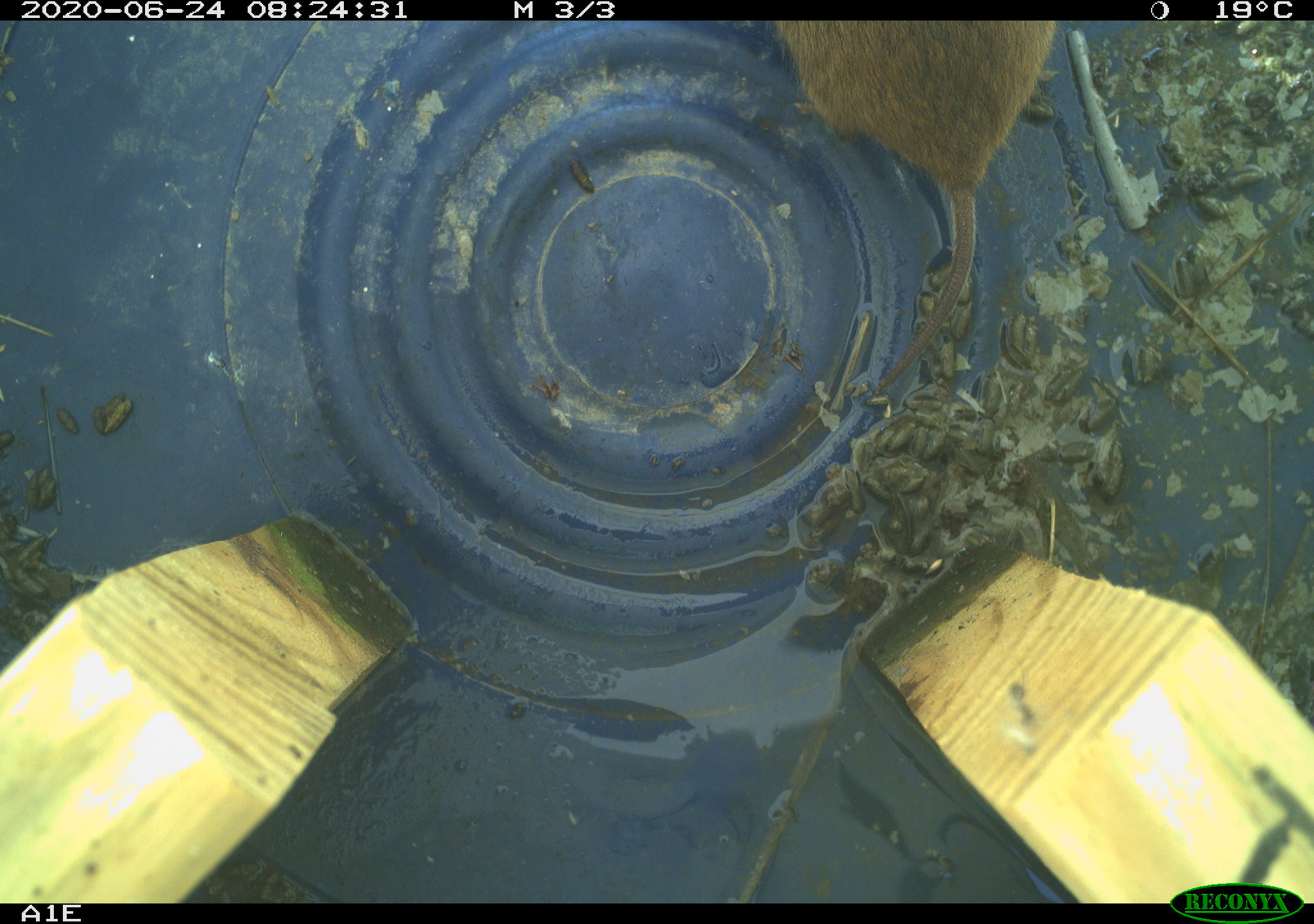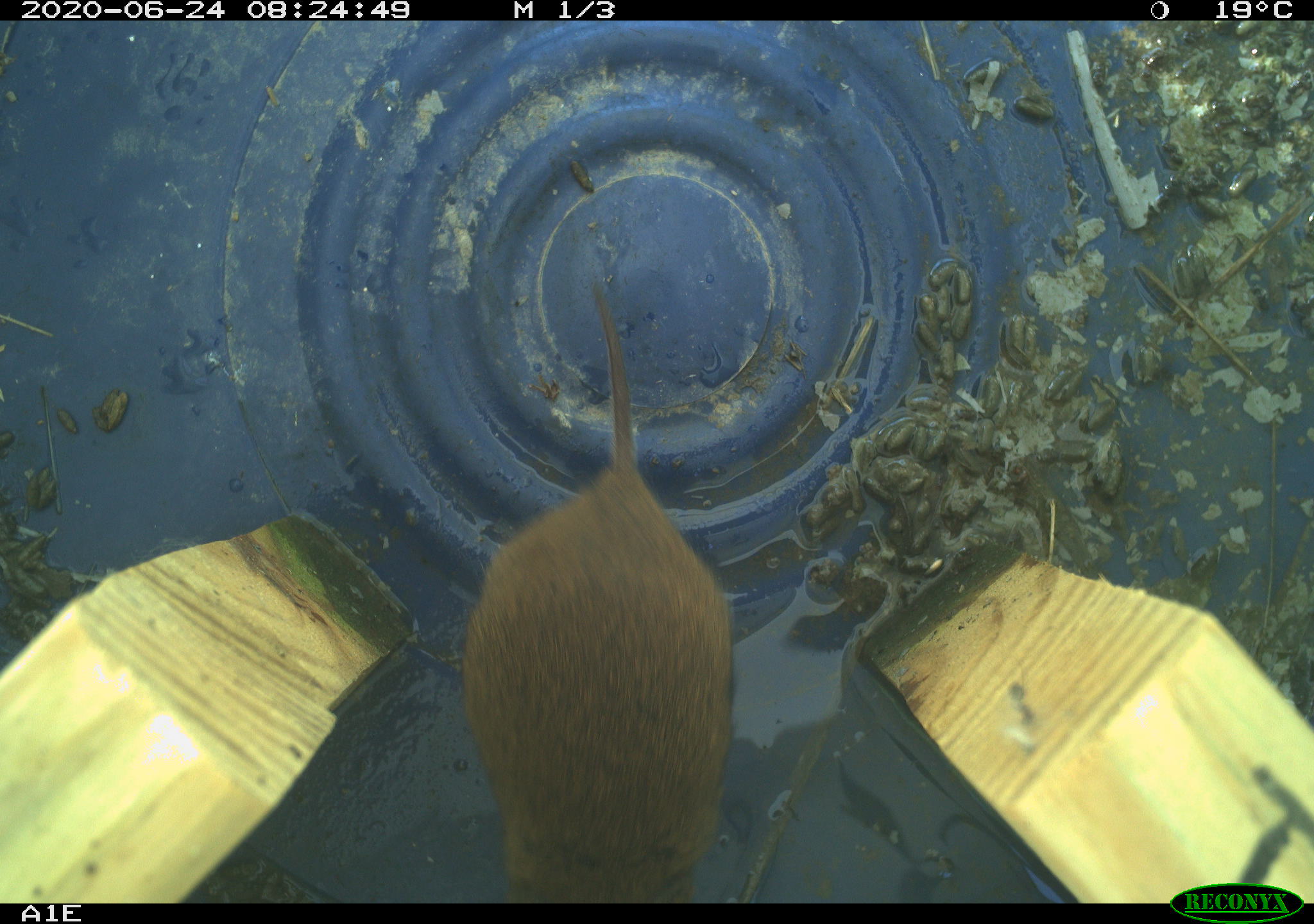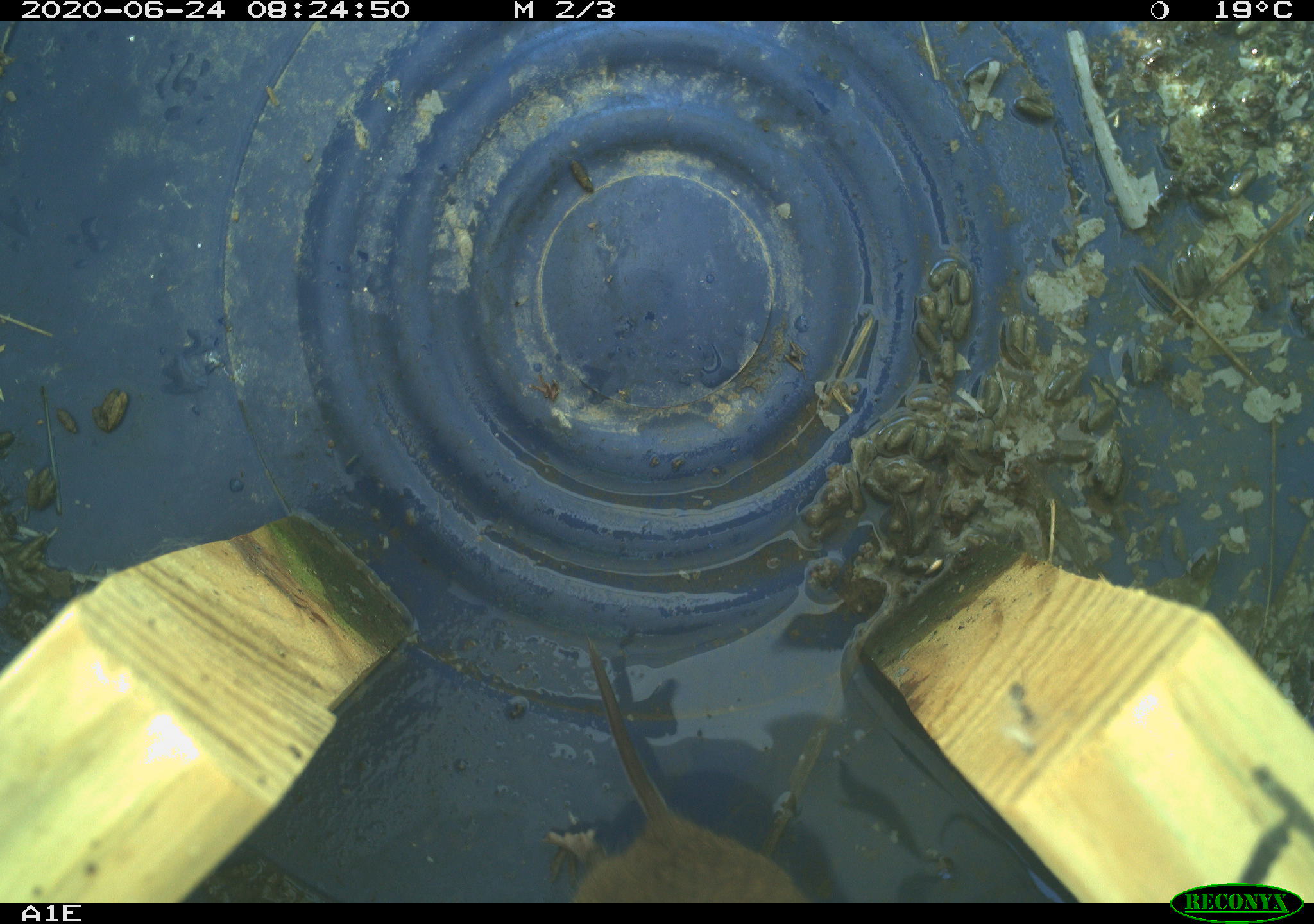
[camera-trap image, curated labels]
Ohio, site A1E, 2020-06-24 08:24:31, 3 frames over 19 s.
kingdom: Animalia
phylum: Chordata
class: Mammalia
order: Rodentia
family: Cricetidae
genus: Microtus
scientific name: Microtus pennsylvanicus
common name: meadow vole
Meadow vole (Microtus pennsylvanicus).